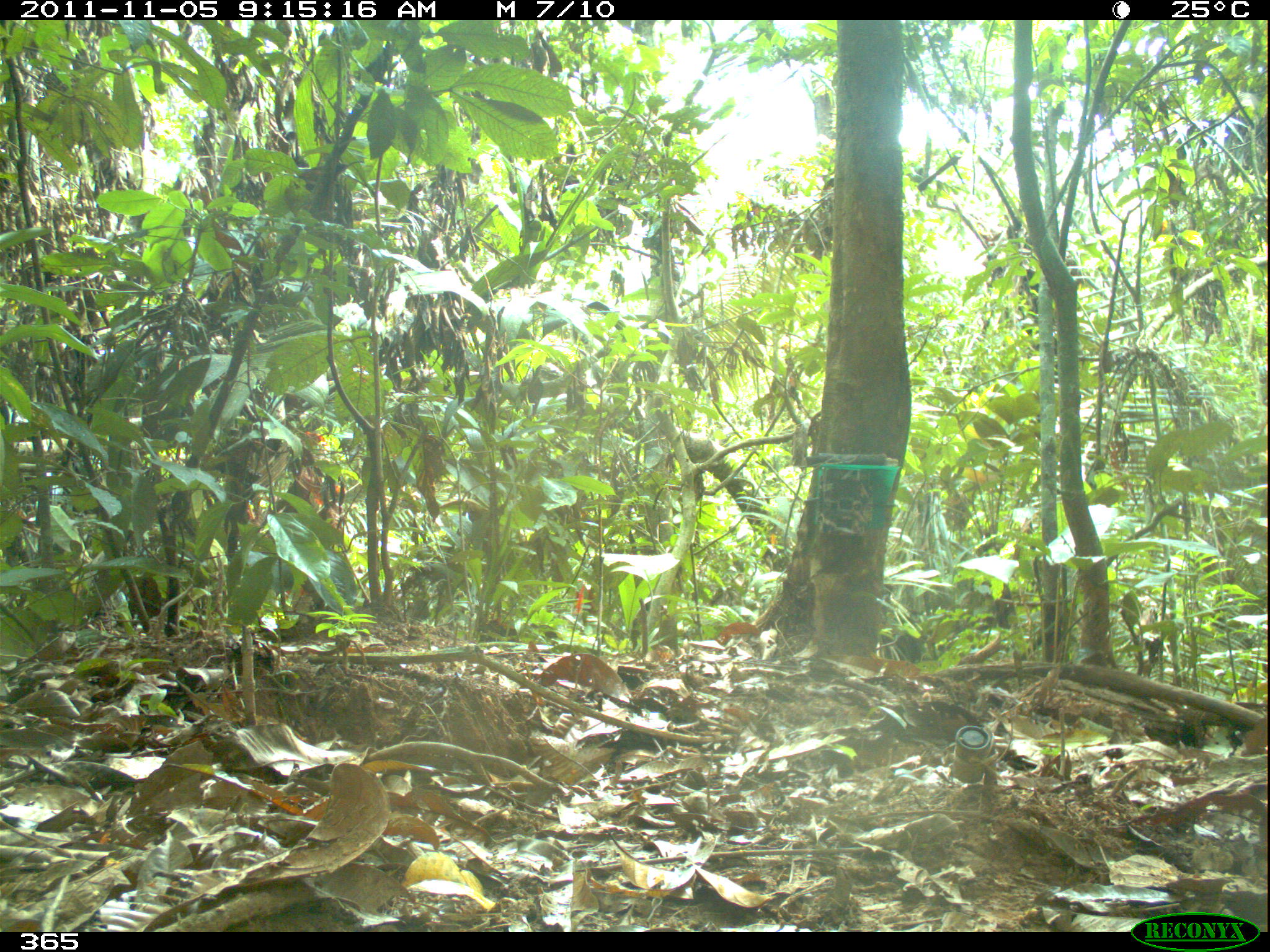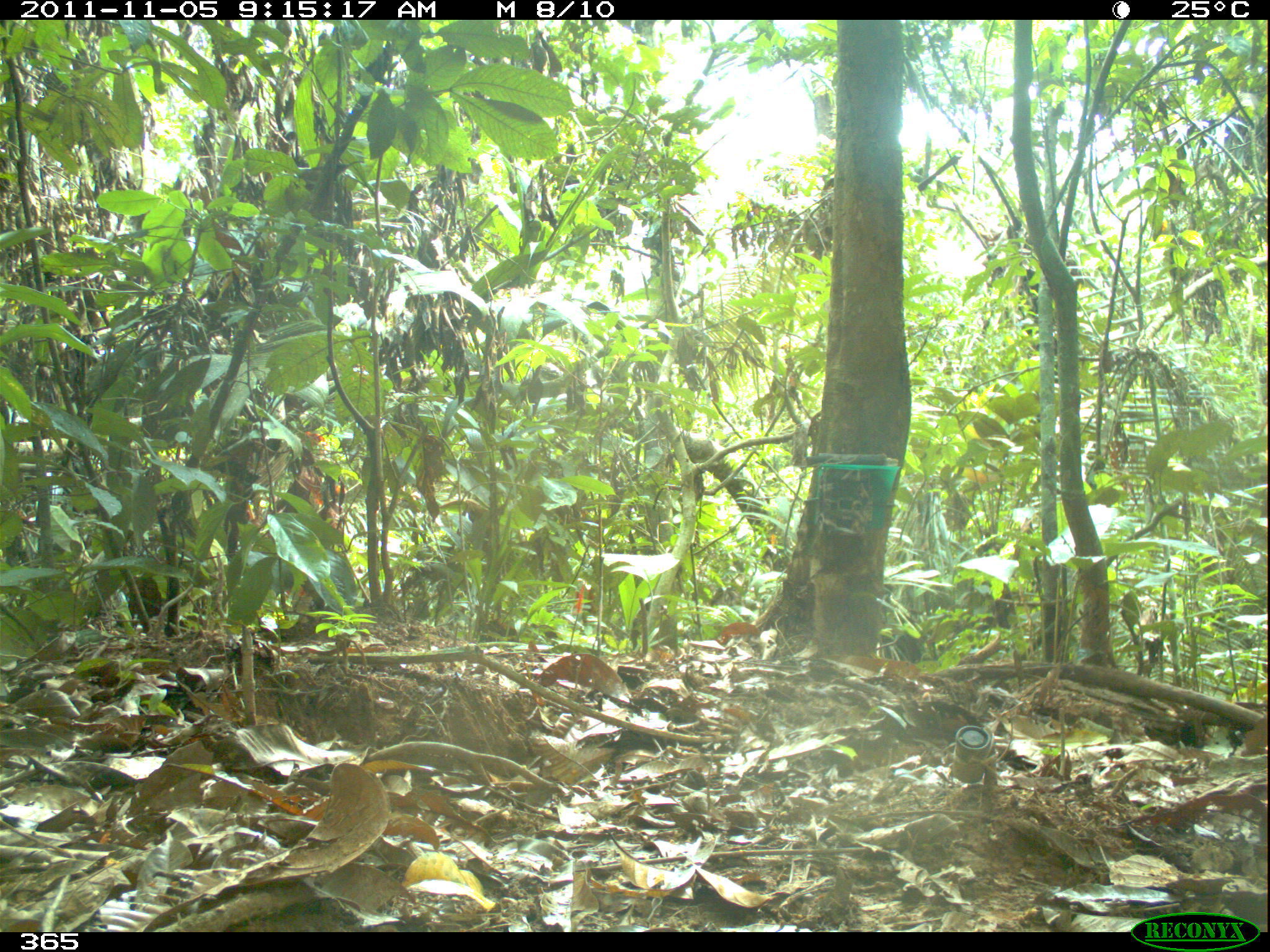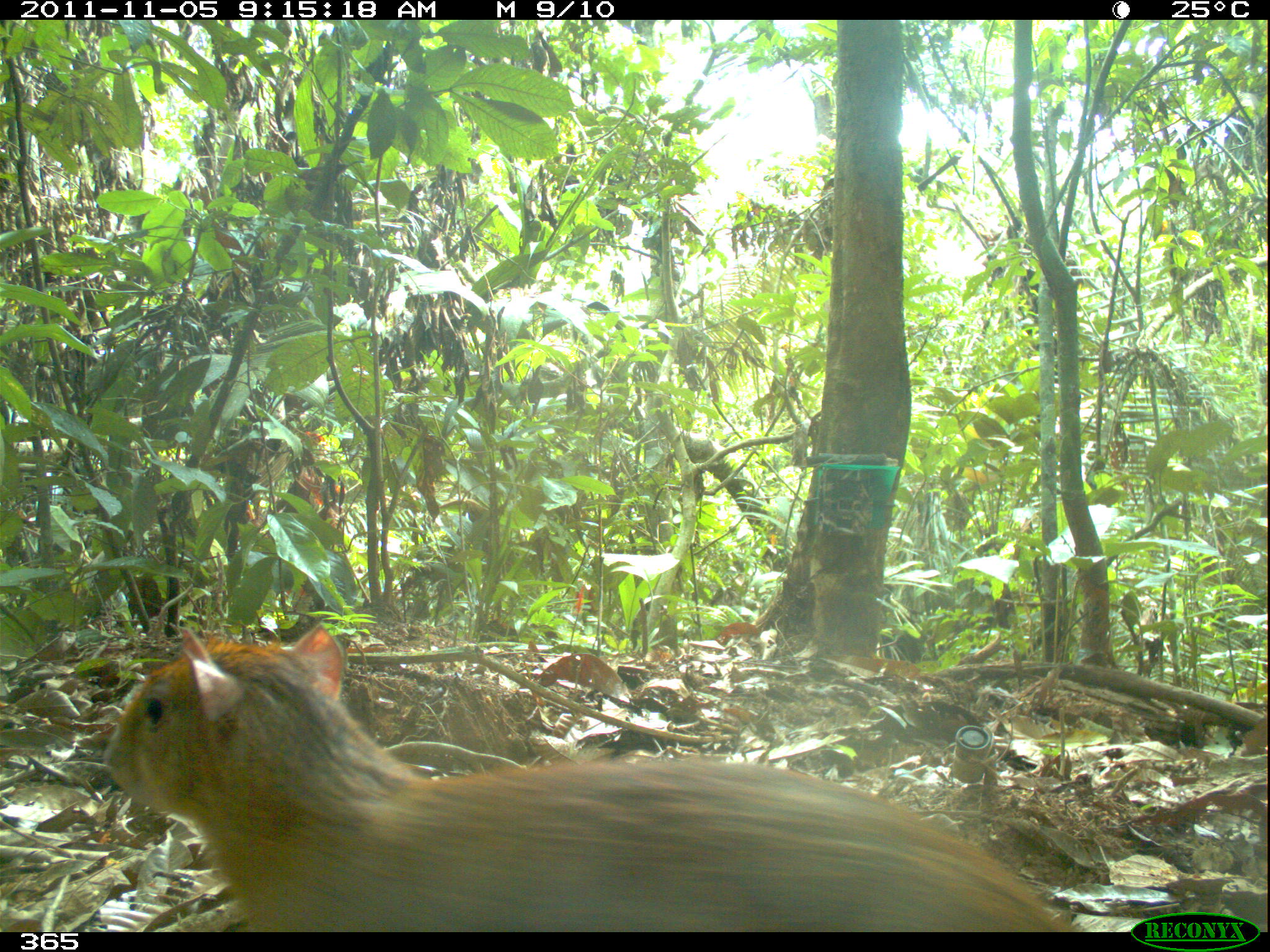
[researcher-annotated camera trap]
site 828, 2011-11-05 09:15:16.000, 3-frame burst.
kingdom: Animalia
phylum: Chordata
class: Mammalia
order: Rodentia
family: Dasyproctidae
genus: Dasyprocta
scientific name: Dasyprocta punctata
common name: central american agouti